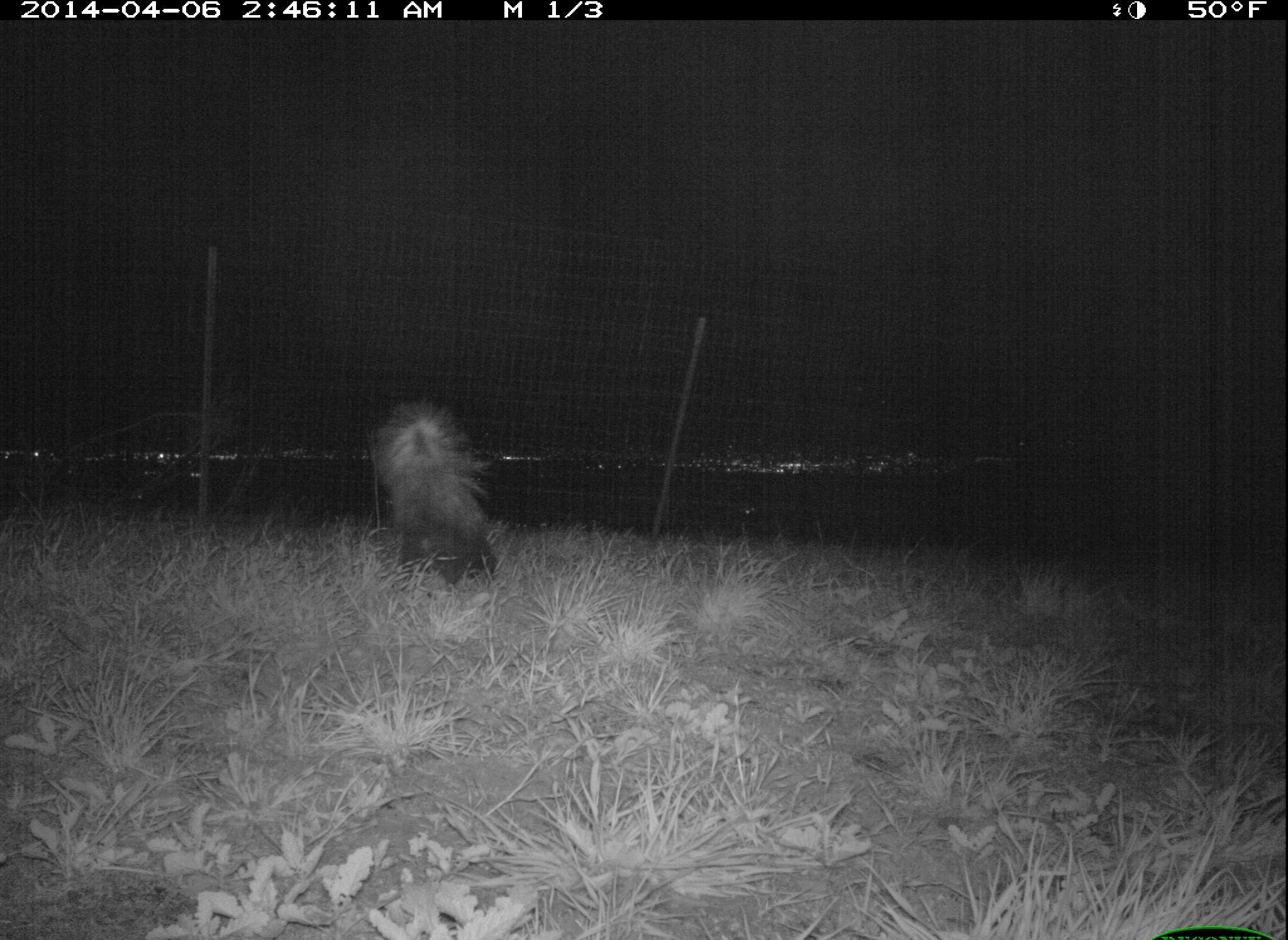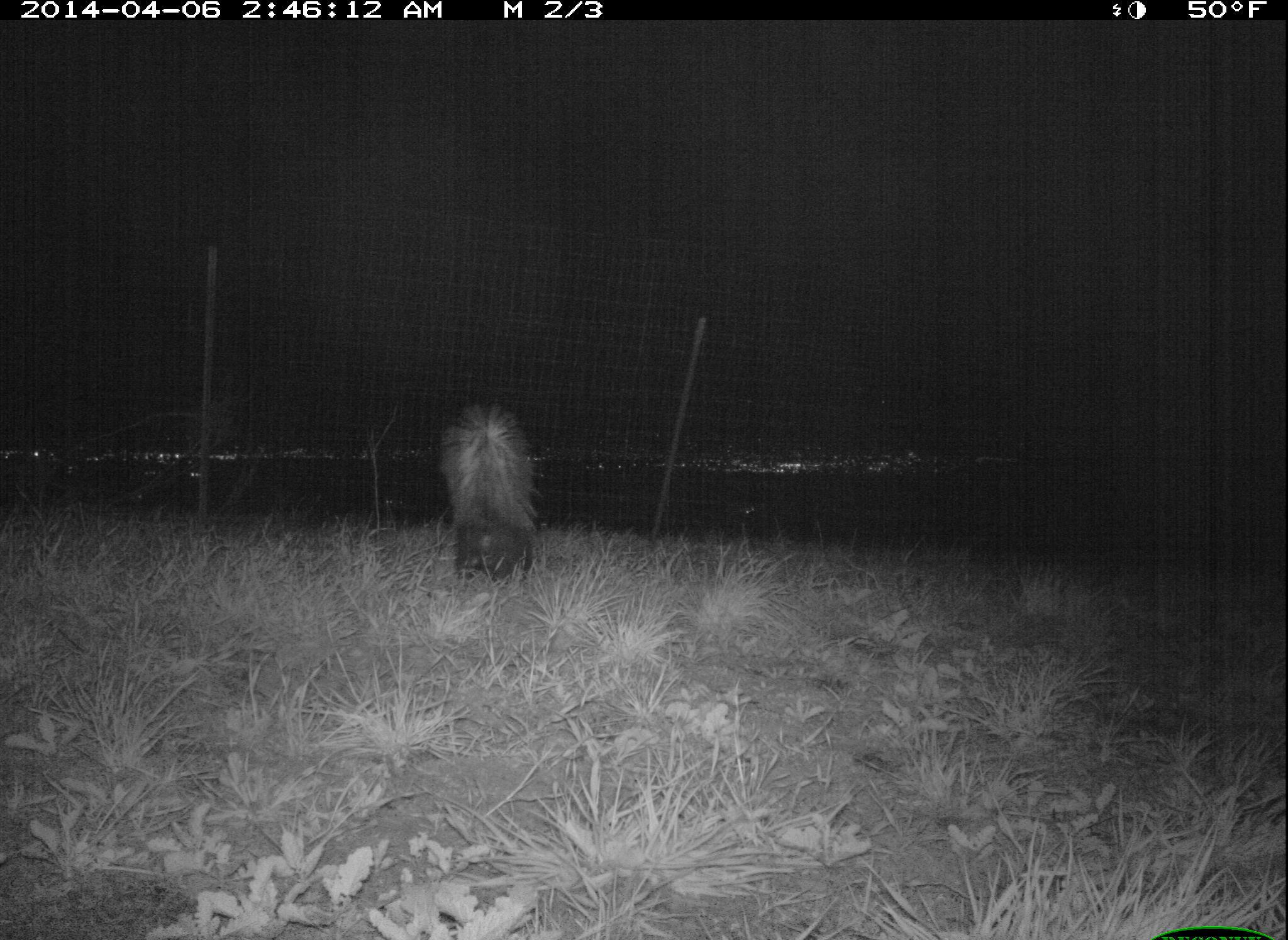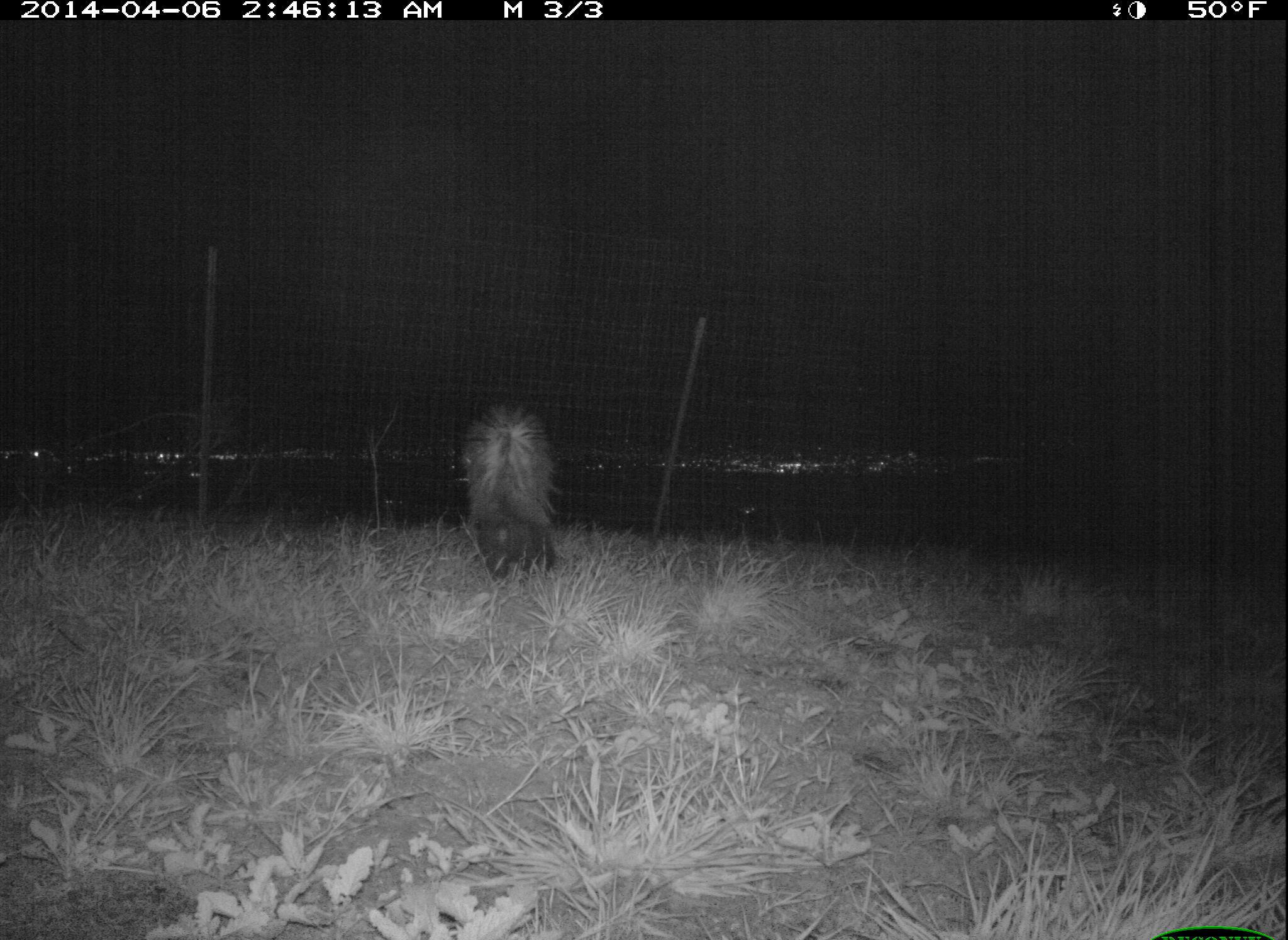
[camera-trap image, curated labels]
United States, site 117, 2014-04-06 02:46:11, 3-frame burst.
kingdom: Animalia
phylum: Chordata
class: Mammalia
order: Carnivora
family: Mephitidae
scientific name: Mephitidae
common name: skunk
Skunk (Mephitidae).